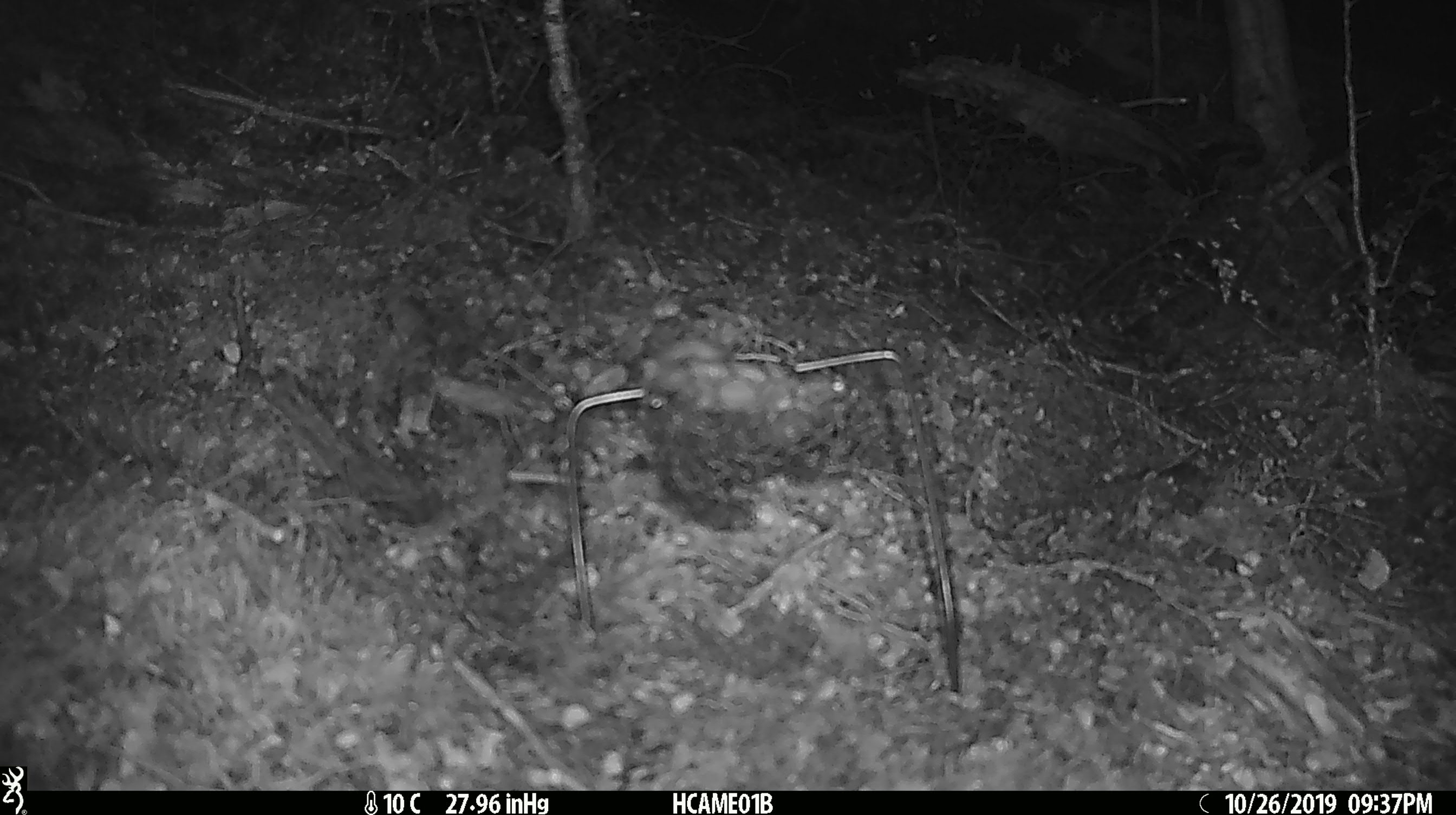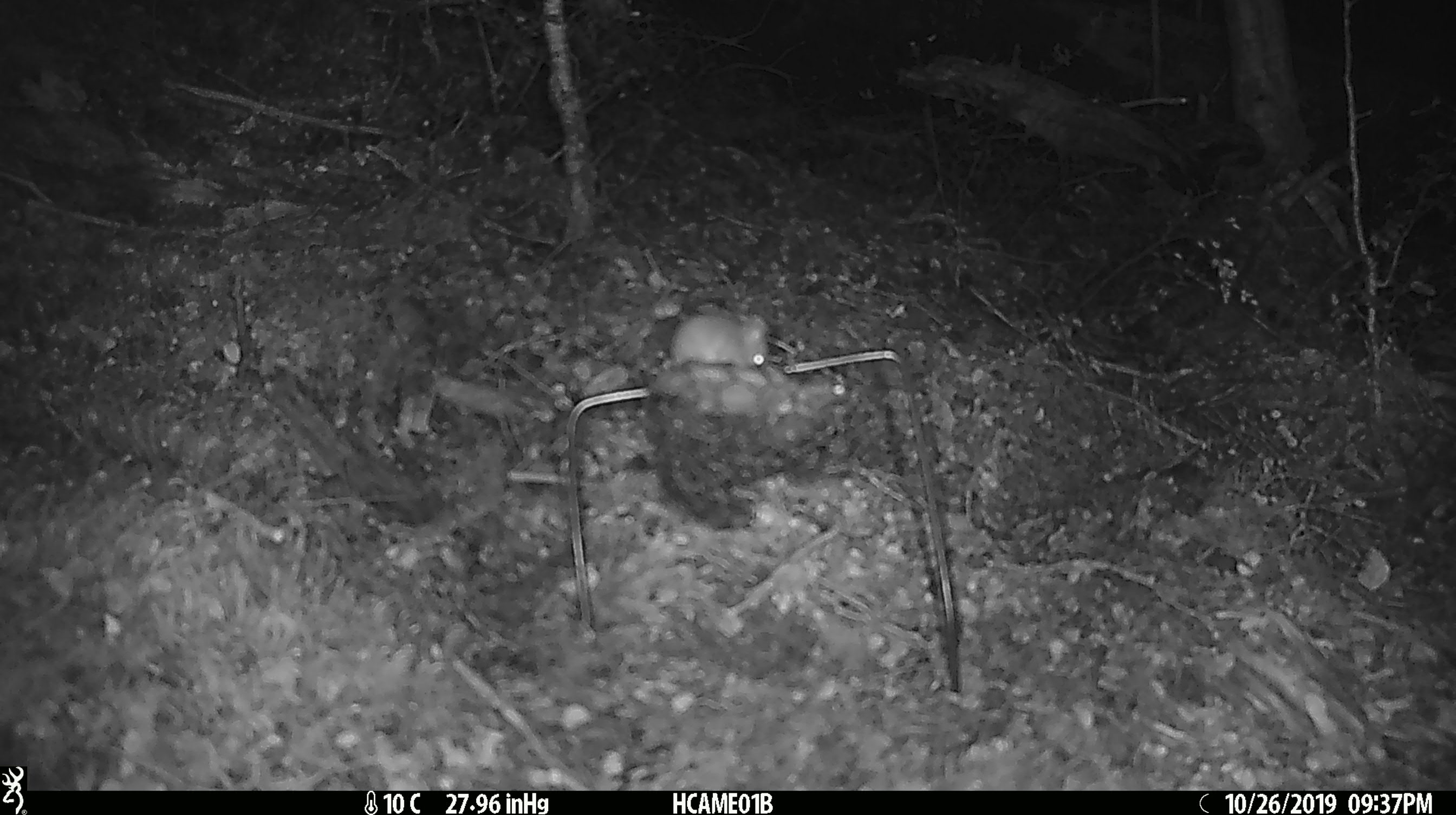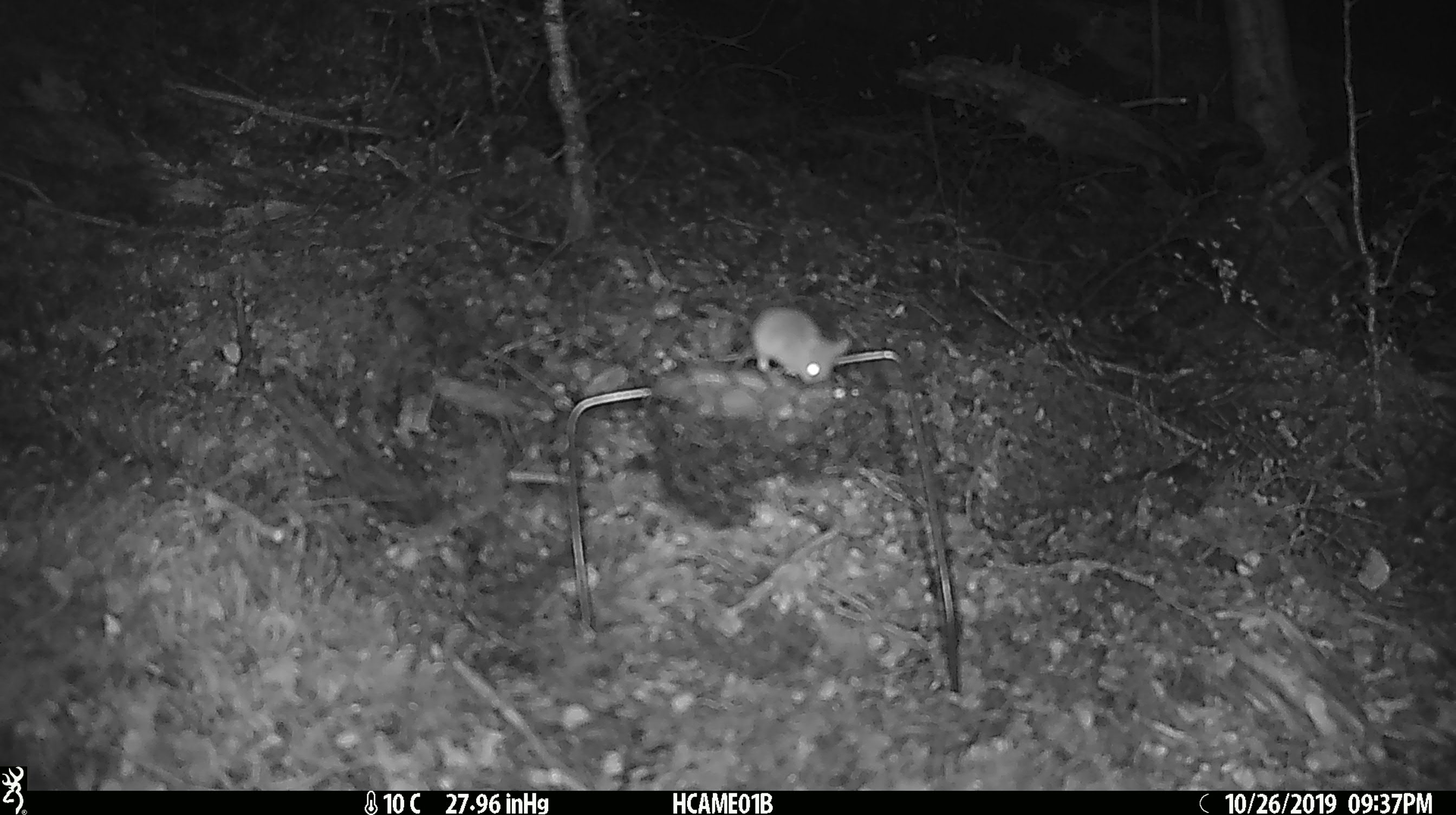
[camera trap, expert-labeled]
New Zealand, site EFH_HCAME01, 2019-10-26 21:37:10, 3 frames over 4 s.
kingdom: Animalia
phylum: Chordata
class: Mammalia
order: Rodentia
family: Muridae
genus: Mus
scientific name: Mus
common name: mouse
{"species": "mouse (Mus)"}